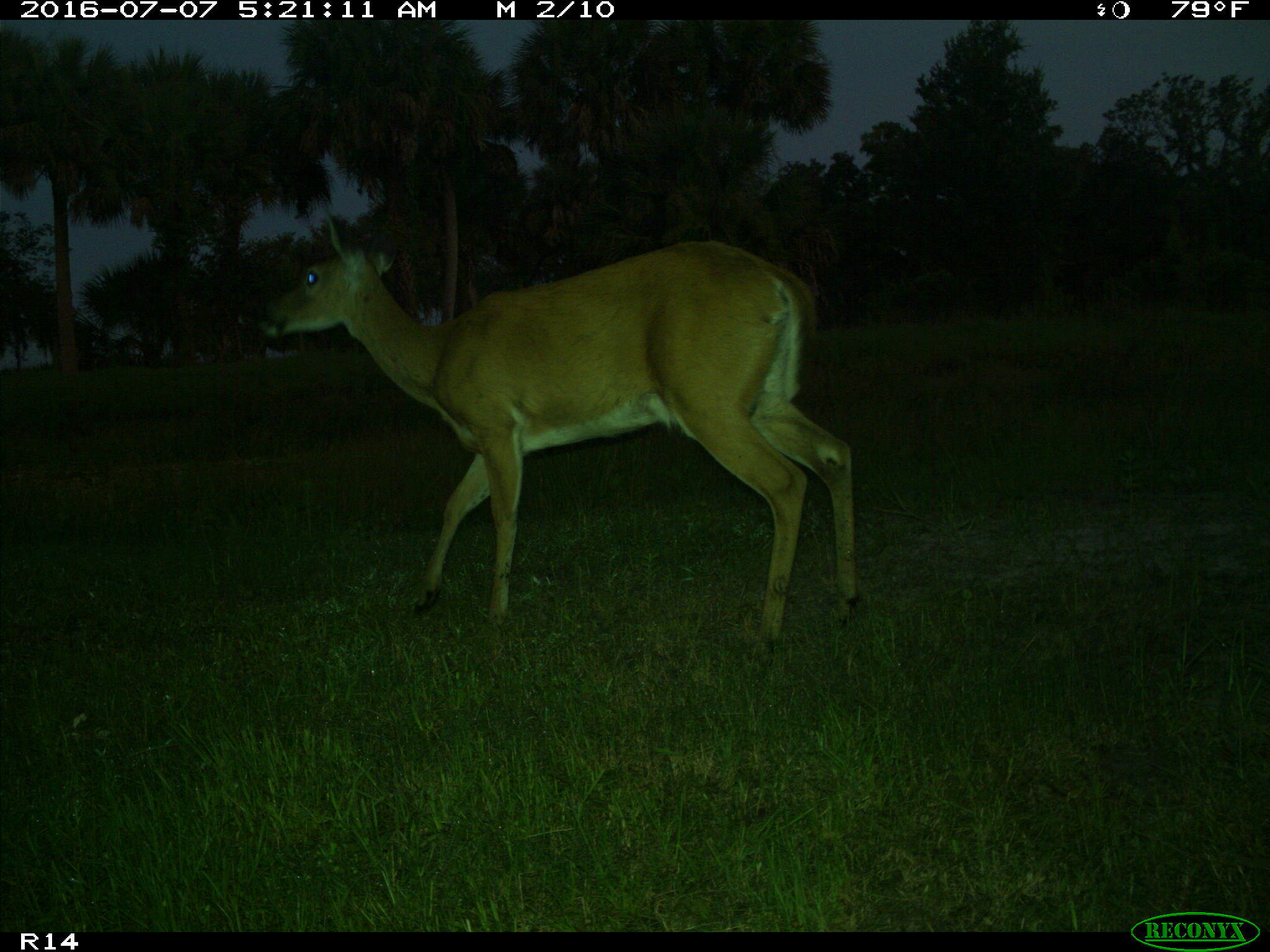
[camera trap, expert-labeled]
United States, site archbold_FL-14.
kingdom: Animalia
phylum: Chordata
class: Mammalia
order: Artiodactyla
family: Cervidae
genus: Odocoileus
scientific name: Odocoileus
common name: deer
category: unidentified deer